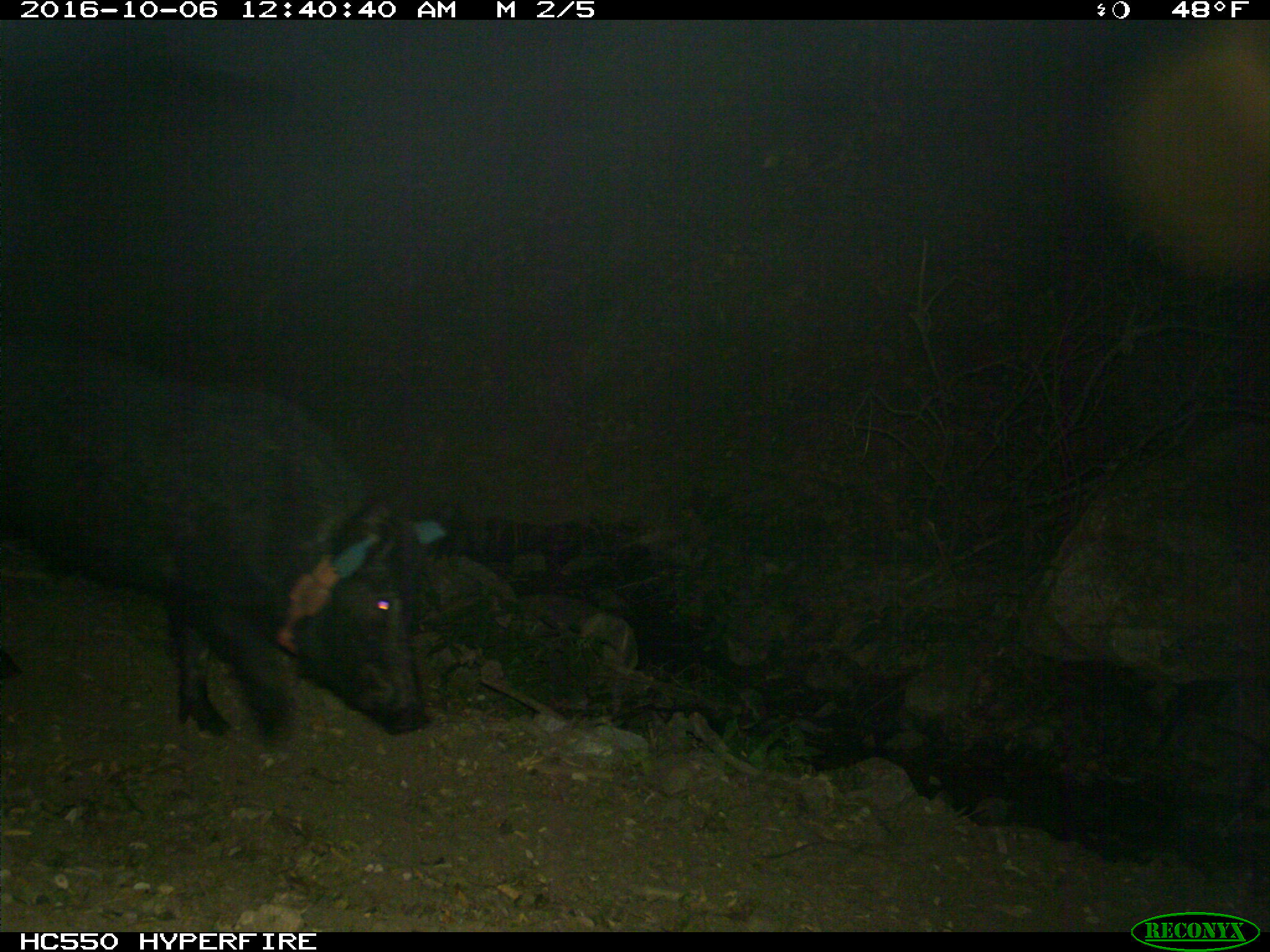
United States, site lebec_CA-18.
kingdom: Animalia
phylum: Chordata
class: Mammalia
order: Artiodactyla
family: Suidae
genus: Sus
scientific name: Sus scrofa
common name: wild boar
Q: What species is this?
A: Sus scrofa (wild boar).